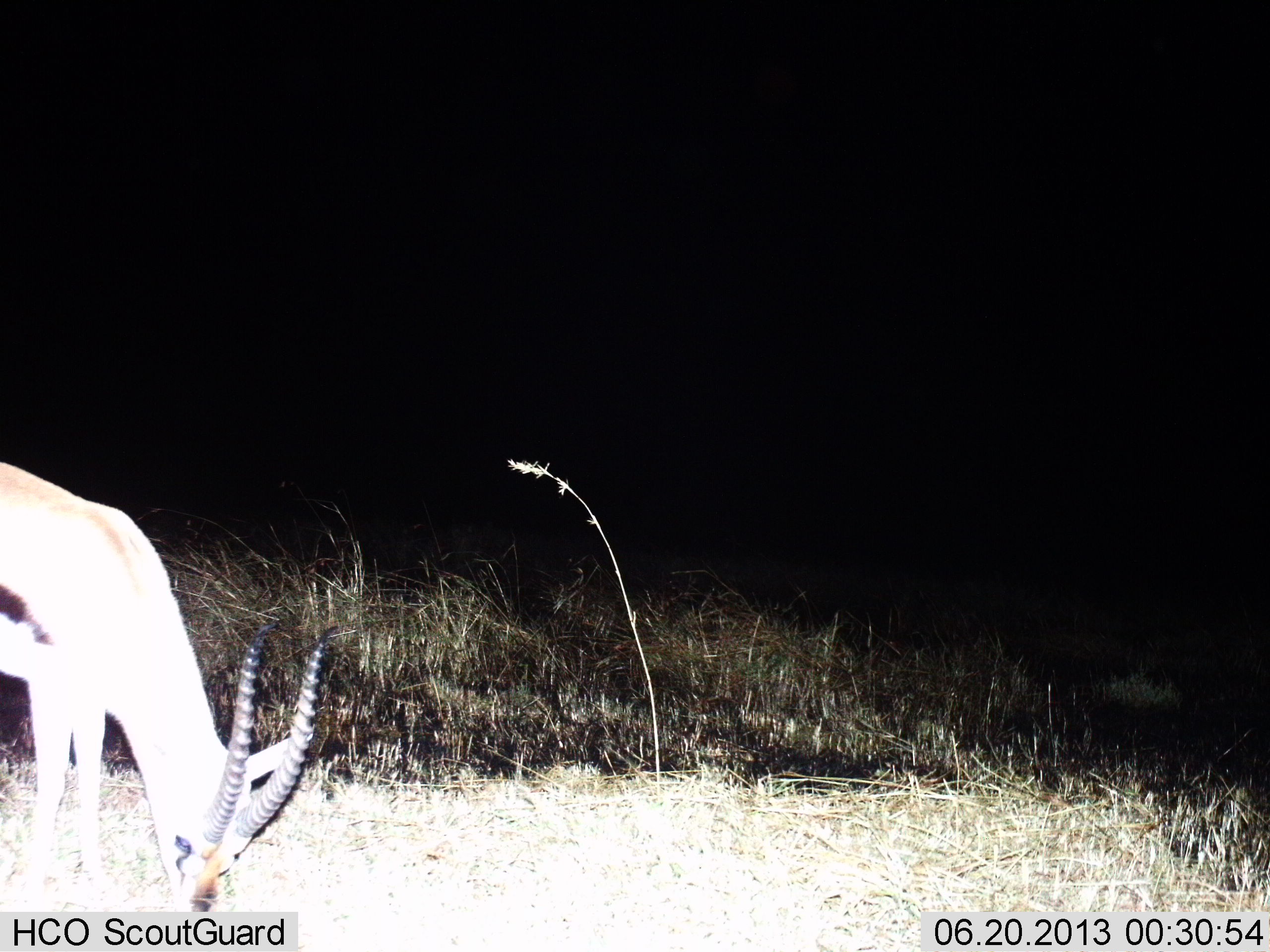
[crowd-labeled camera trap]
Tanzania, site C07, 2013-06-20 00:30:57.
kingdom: Animalia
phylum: Chordata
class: Mammalia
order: Artiodactyla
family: Bovidae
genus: Eudorcas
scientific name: Eudorcas thomsonii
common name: thomson's gazelle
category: gazellethomsons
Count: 1.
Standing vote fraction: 18%.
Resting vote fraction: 0%.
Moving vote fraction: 0%.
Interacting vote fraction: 0%.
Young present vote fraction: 0%.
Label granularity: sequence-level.